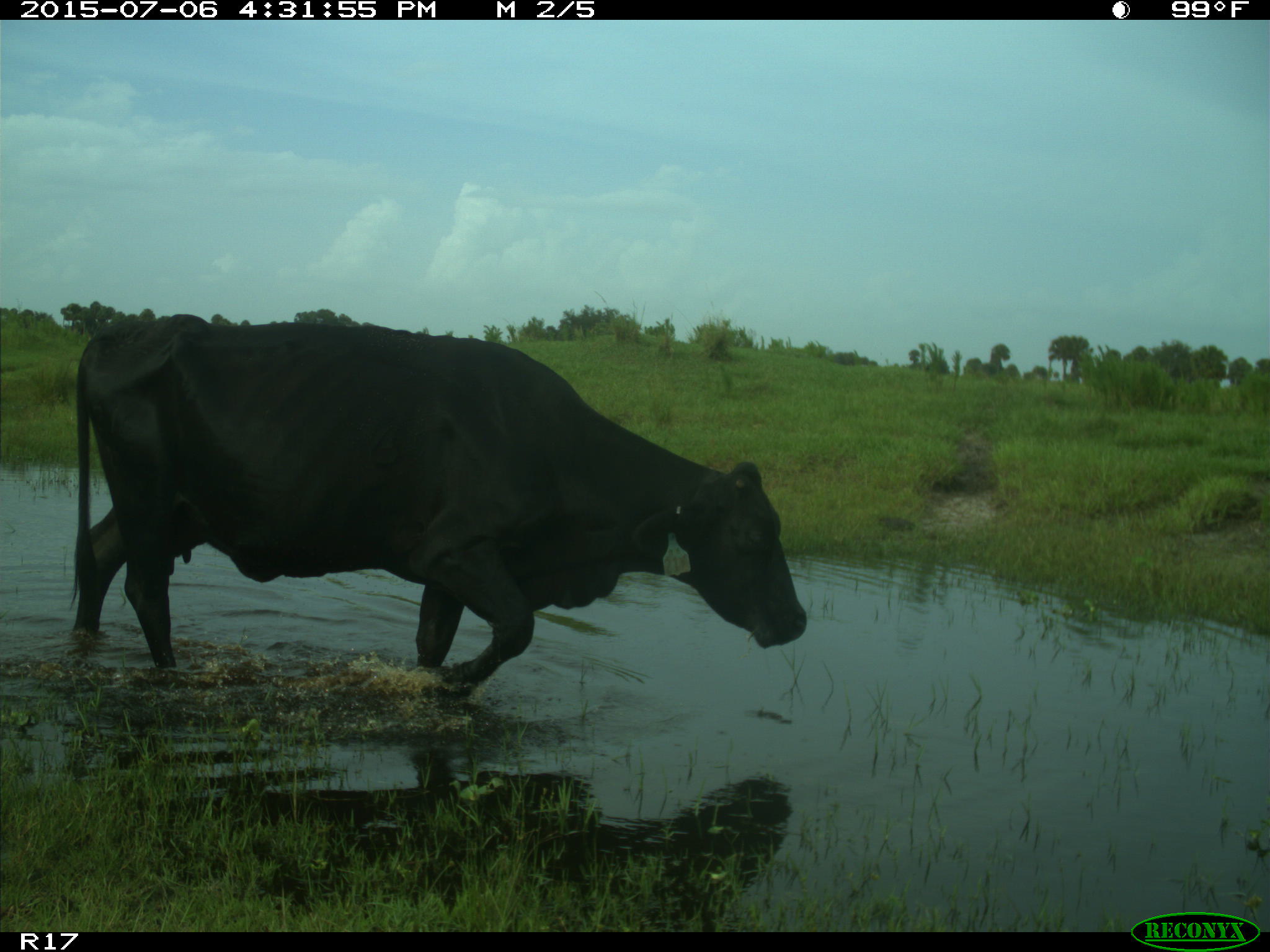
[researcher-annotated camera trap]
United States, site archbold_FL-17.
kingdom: Animalia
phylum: Chordata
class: Mammalia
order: Artiodactyla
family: Bovidae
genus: Bos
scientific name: Bos taurus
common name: domestic cow